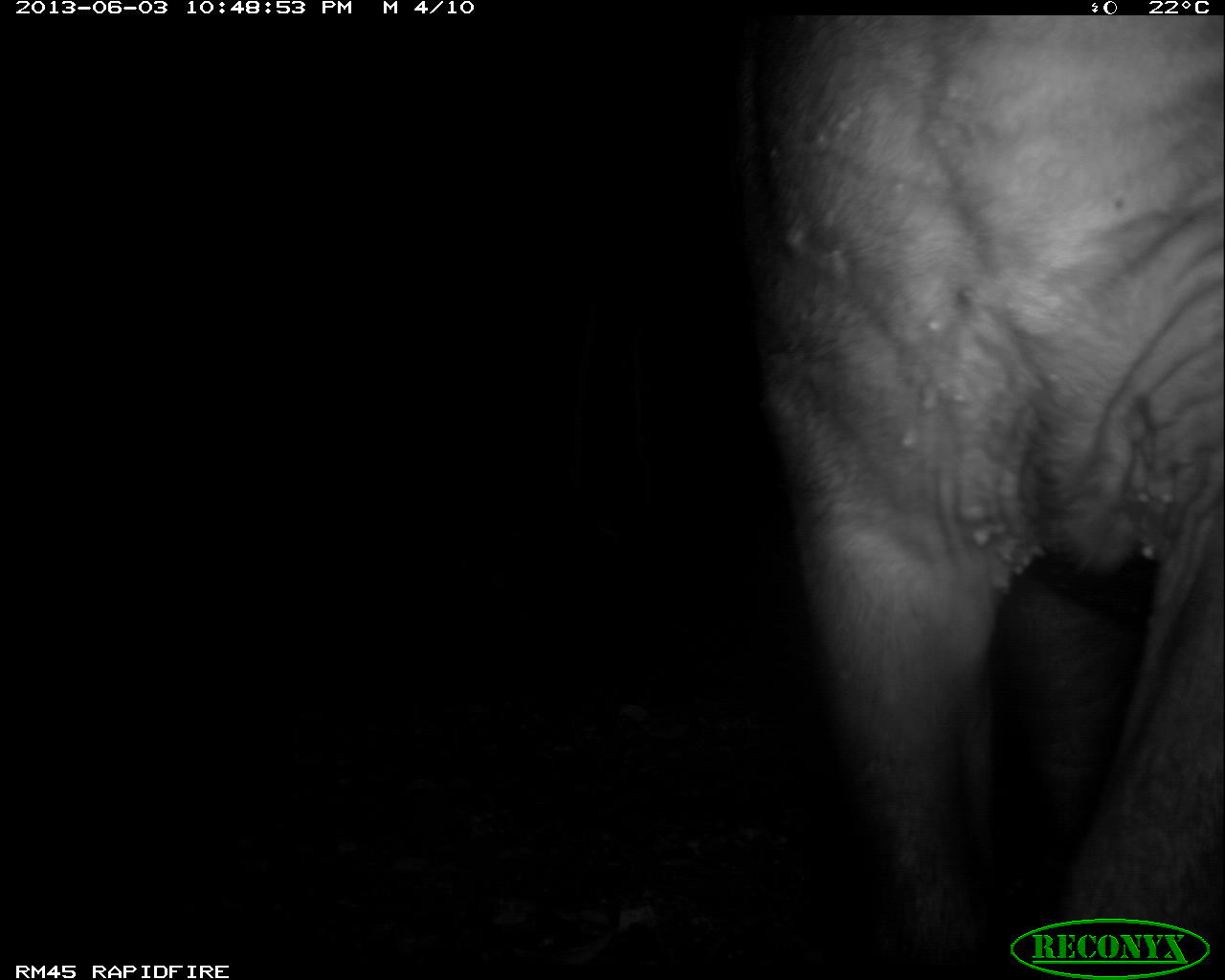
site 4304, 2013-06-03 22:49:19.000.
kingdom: Animalia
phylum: Chordata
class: Mammalia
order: Perissodactyla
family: Tapiridae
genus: Tapirus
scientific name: Tapirus bairdii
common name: baird's tapir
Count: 1.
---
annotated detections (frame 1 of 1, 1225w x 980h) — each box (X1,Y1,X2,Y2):
tapirus bairdii: (736,12,1225,963)